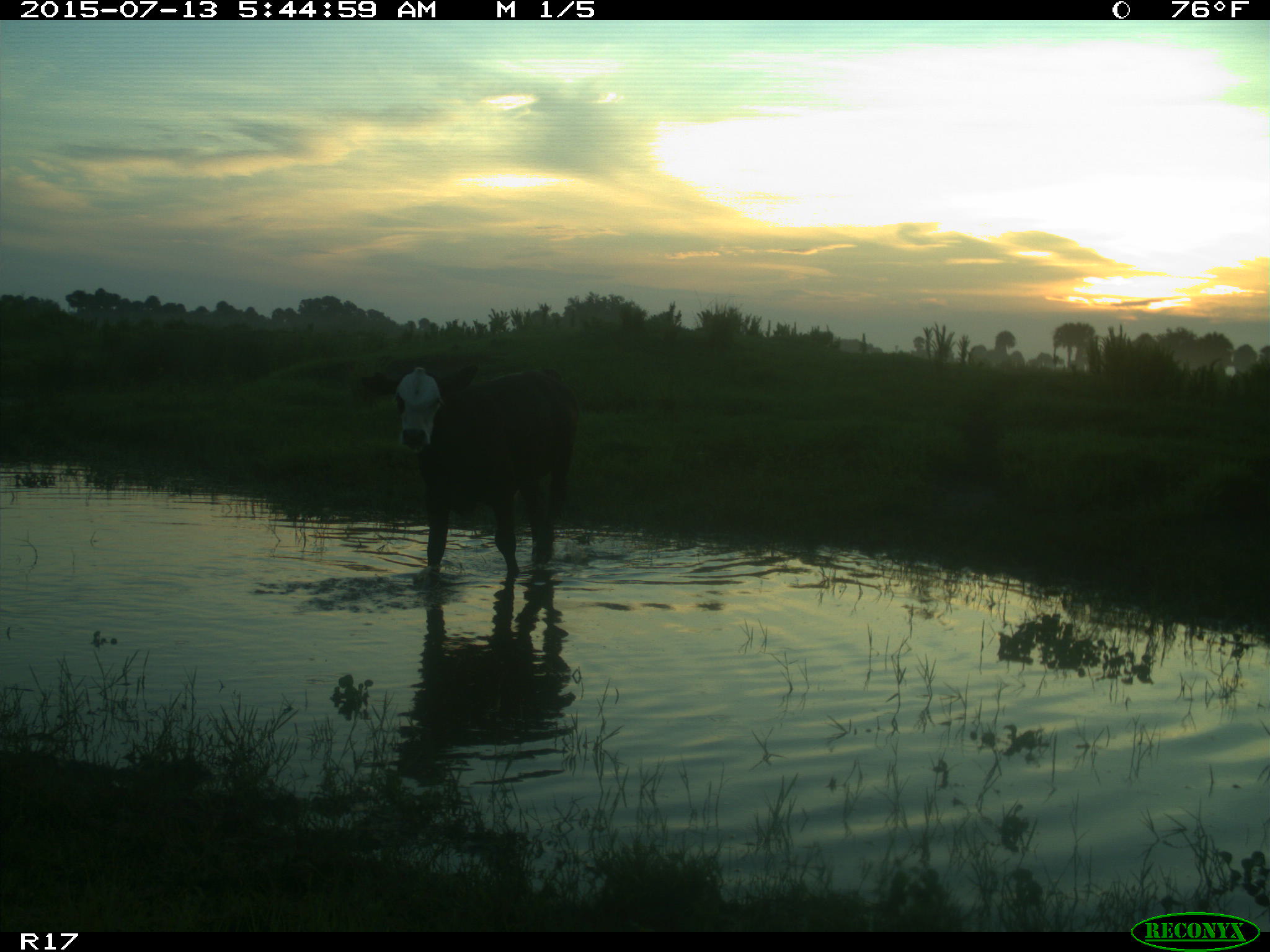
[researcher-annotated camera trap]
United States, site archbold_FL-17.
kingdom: Animalia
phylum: Chordata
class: Mammalia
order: Artiodactyla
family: Bovidae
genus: Bos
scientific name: Bos taurus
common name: domestic cow